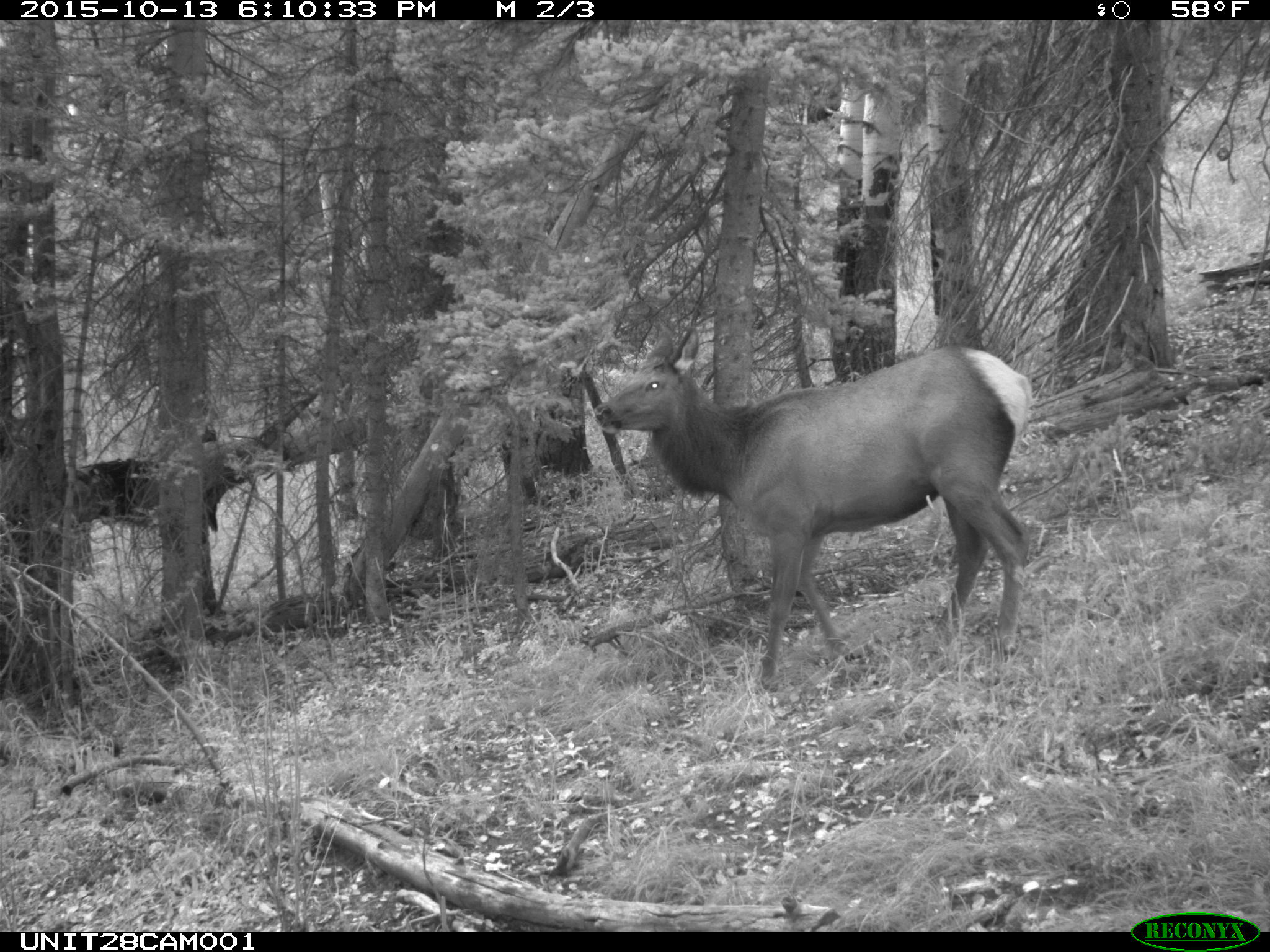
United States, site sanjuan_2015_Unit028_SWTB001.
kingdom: Animalia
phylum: Chordata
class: Mammalia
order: Artiodactyla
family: Cervidae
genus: Cervus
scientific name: Cervus elaphus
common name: red deer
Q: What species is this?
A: Cervus elaphus (red deer).